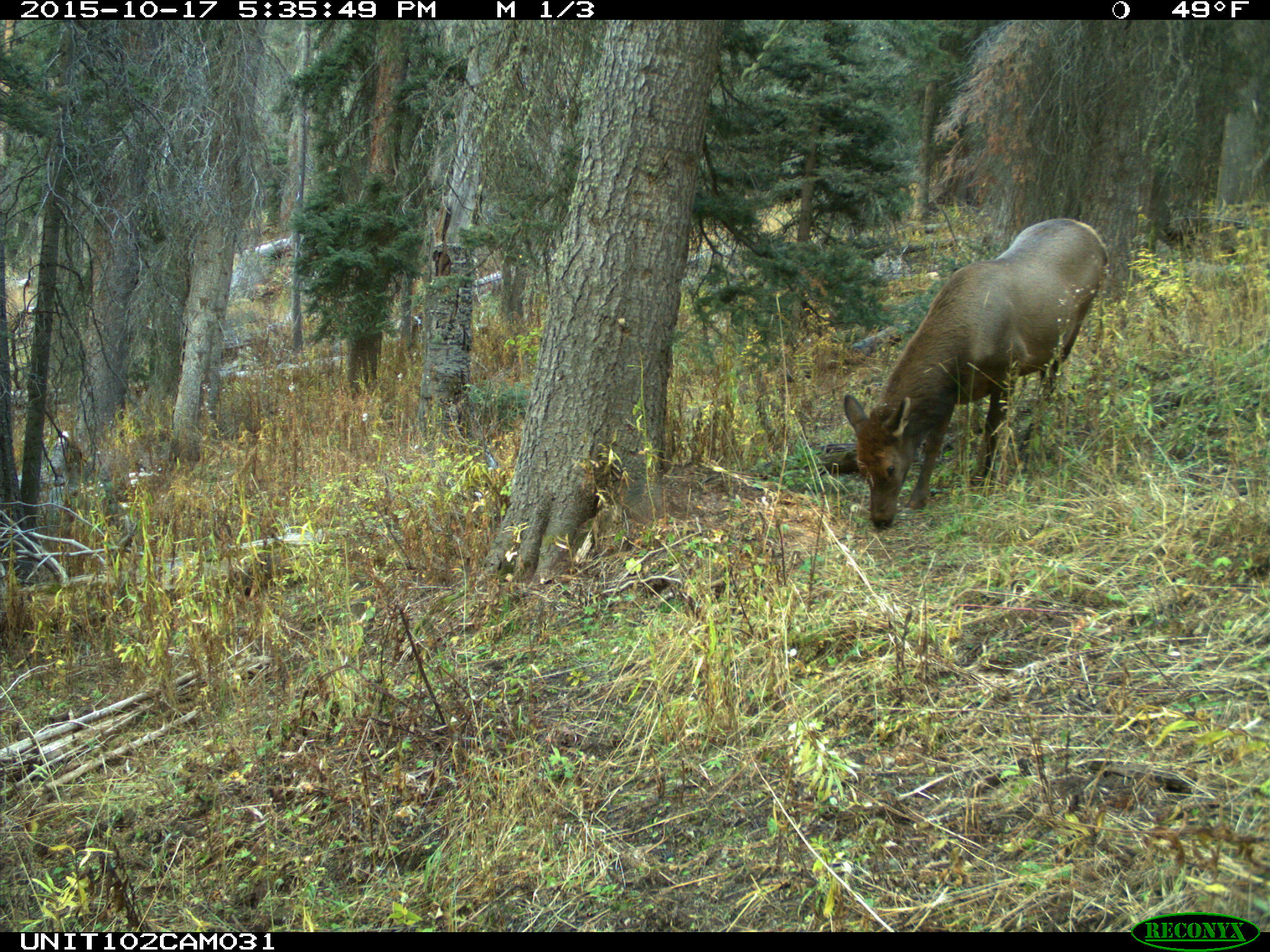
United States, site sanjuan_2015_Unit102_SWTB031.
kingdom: Animalia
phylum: Chordata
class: Mammalia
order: Artiodactyla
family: Cervidae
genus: Cervus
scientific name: Cervus elaphus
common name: red deer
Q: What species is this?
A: Cervus elaphus (red deer).